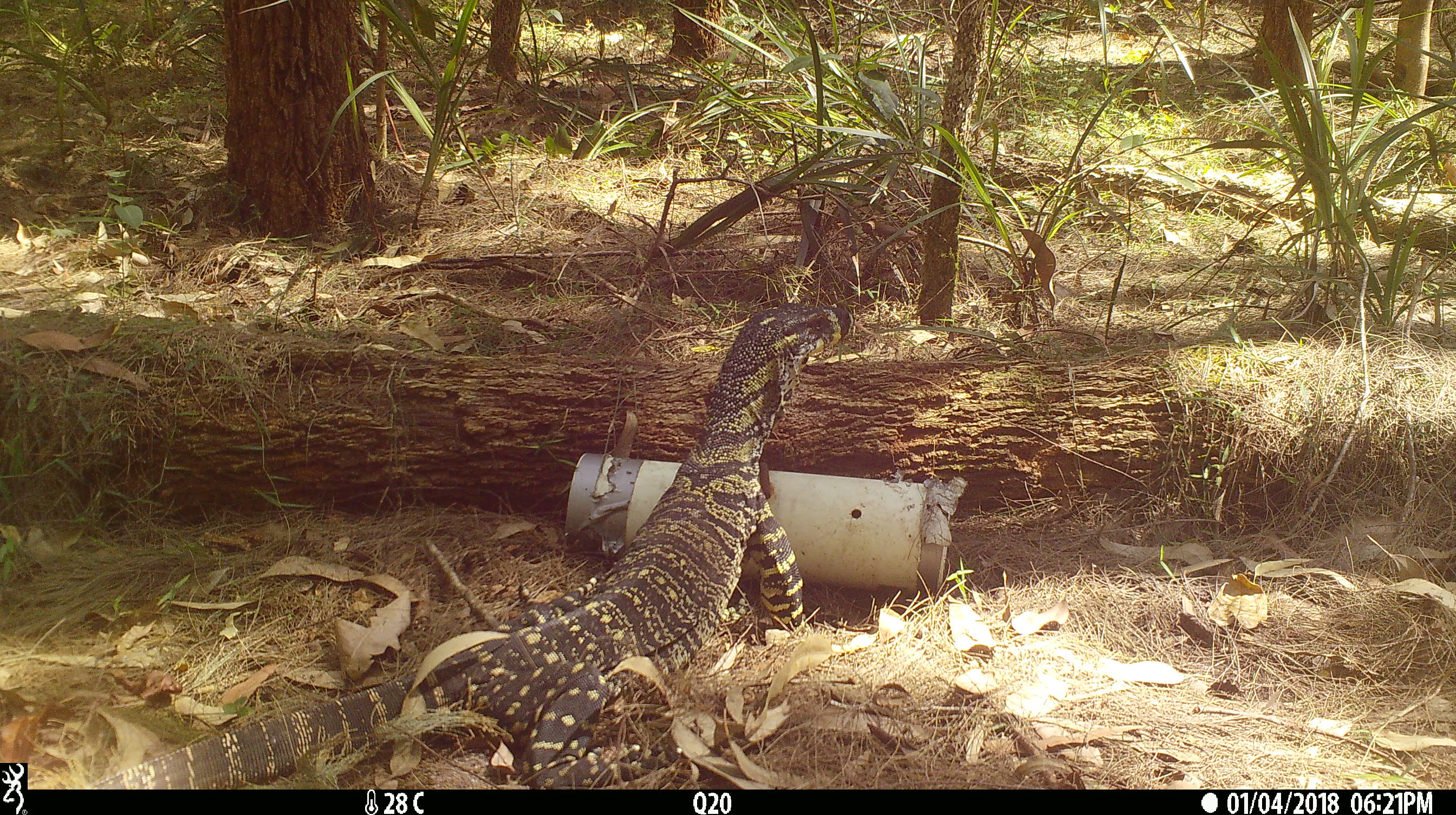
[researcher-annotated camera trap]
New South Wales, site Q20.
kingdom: Animalia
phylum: Chordata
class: Reptilia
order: Squamata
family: Varanidae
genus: Varanus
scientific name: Varanus varius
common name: lace monitor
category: goanna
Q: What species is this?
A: Goanna (lace monitor) (Varanus varius).